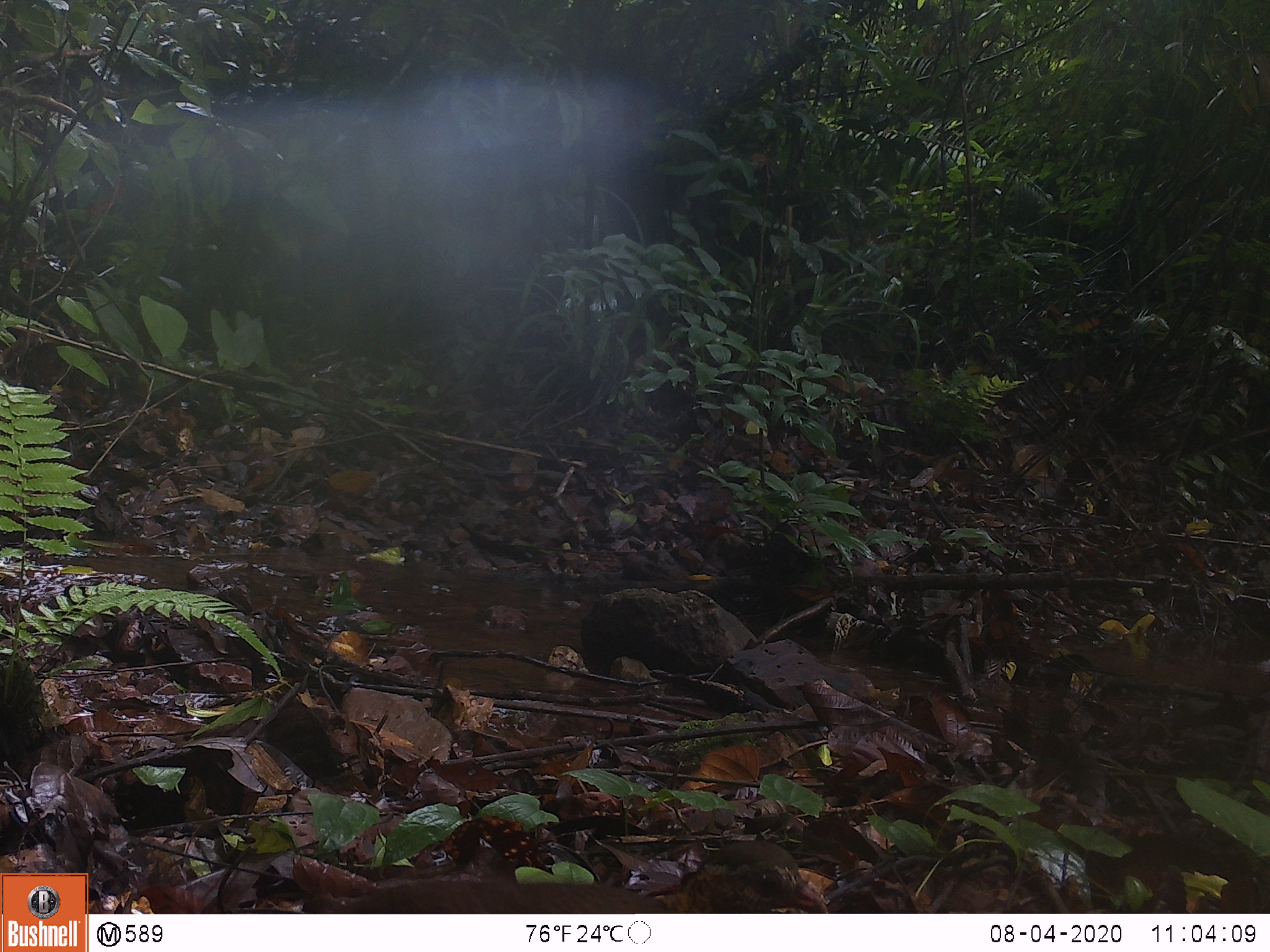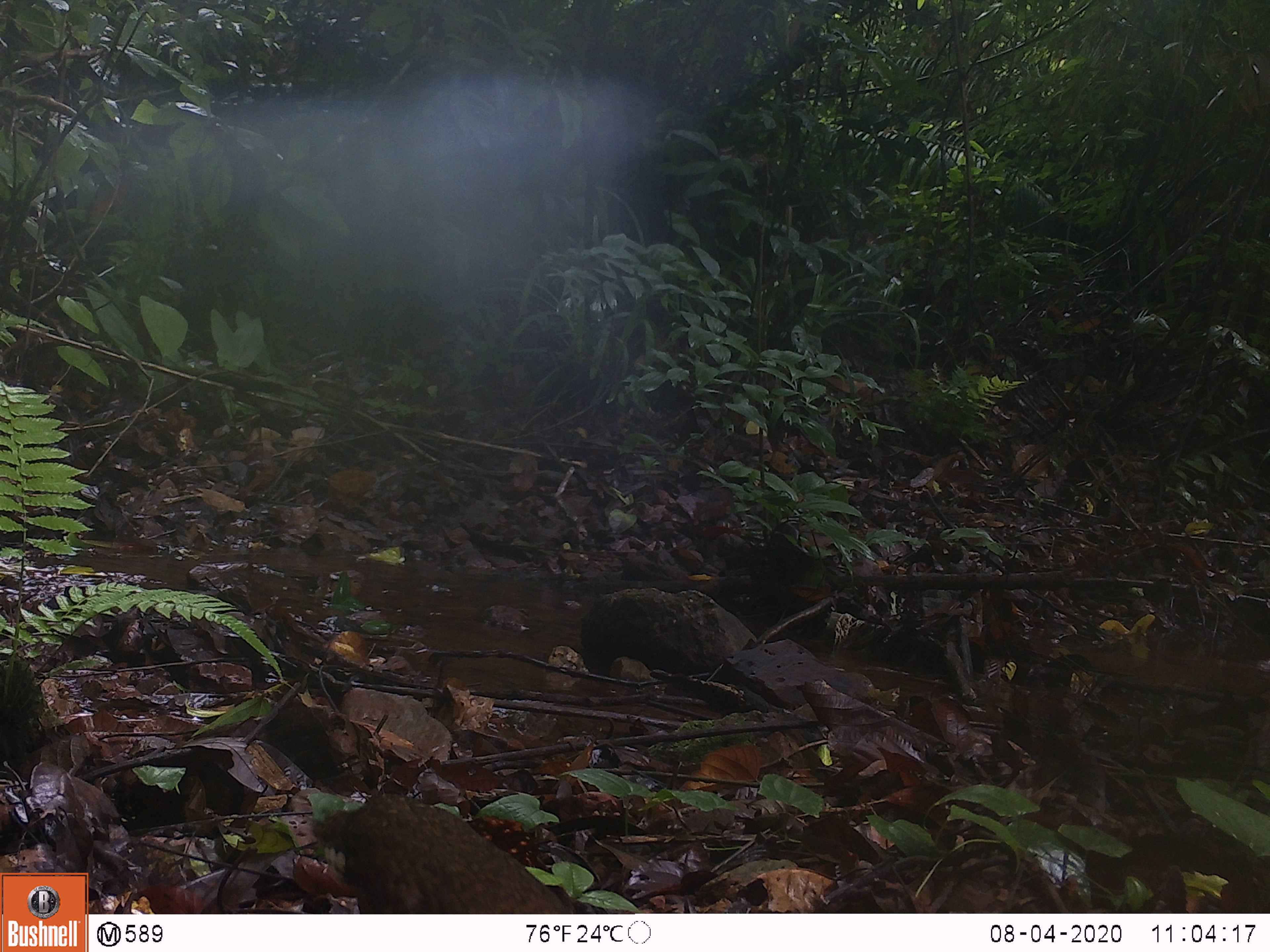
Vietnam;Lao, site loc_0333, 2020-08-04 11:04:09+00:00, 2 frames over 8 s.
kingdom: Animalia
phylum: Chordata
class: Aves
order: Galliformes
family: Phasianidae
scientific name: Phasianidae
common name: partridge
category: unidentified partridge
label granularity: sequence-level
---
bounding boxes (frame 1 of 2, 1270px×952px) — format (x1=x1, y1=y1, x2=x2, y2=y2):
unidentified partridge: (x1=301, y1=840, x2=833, y2=914)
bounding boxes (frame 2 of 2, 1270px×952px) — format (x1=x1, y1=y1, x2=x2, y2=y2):
unidentified partridge: (x1=309, y1=789, x2=572, y2=914)